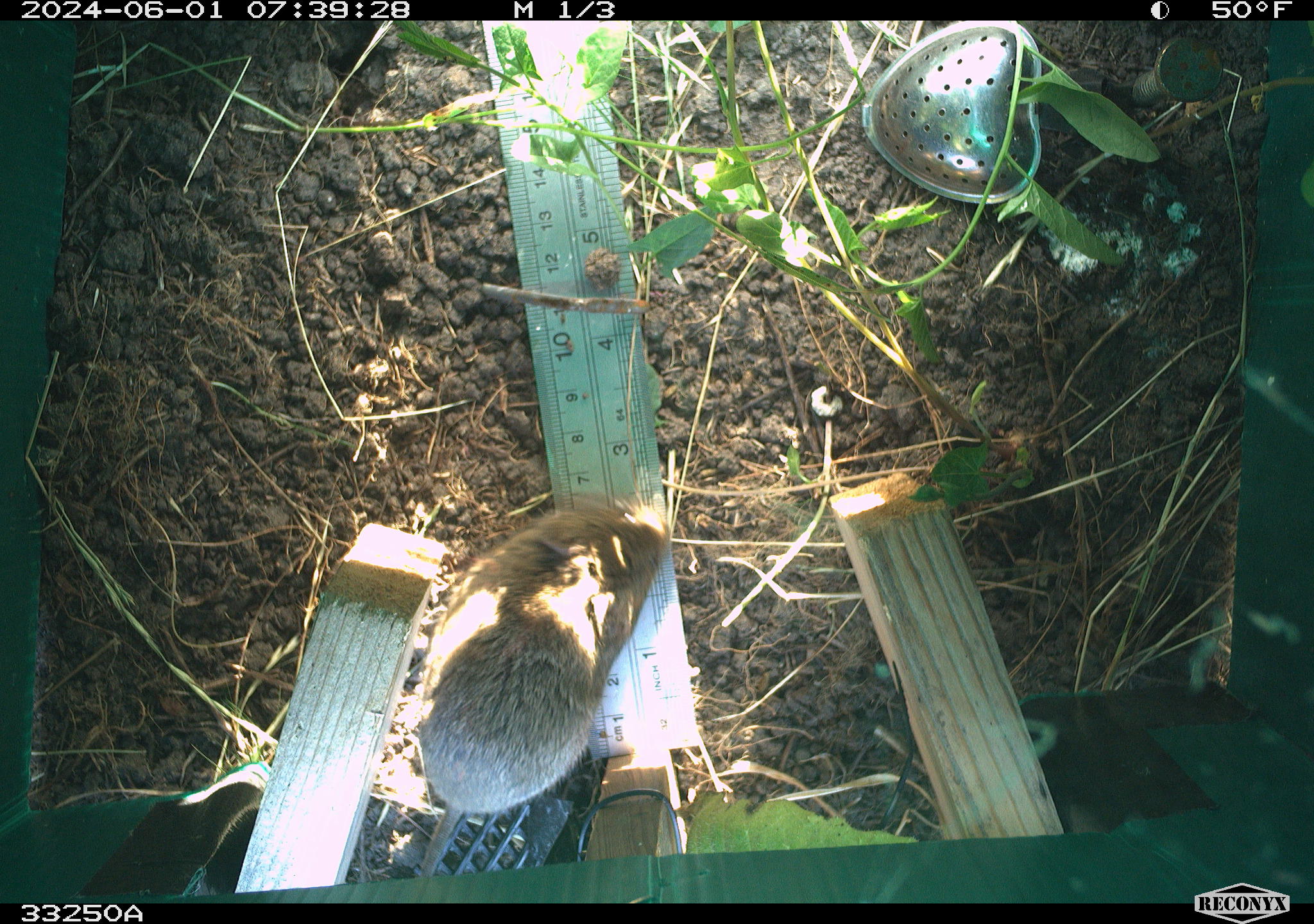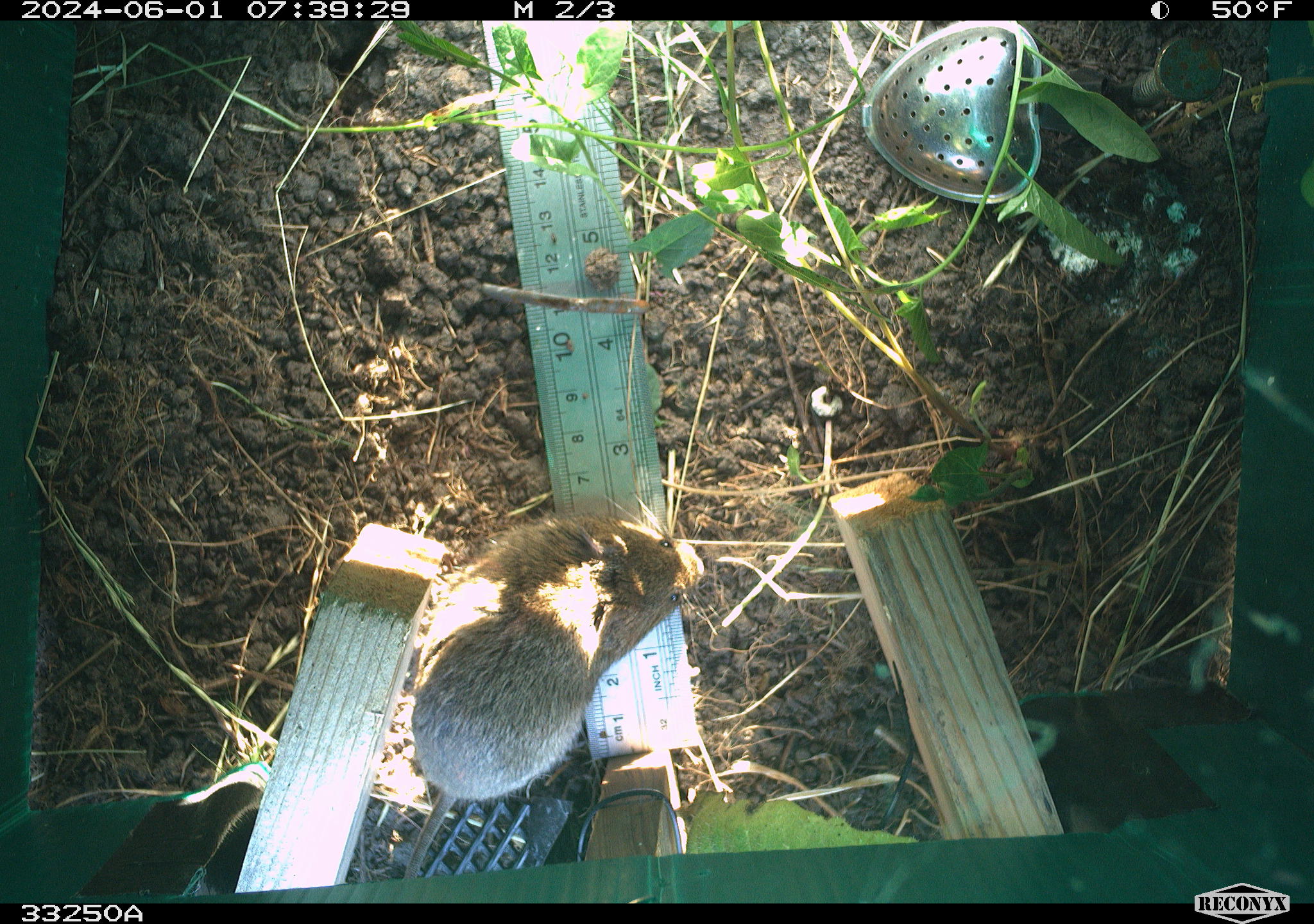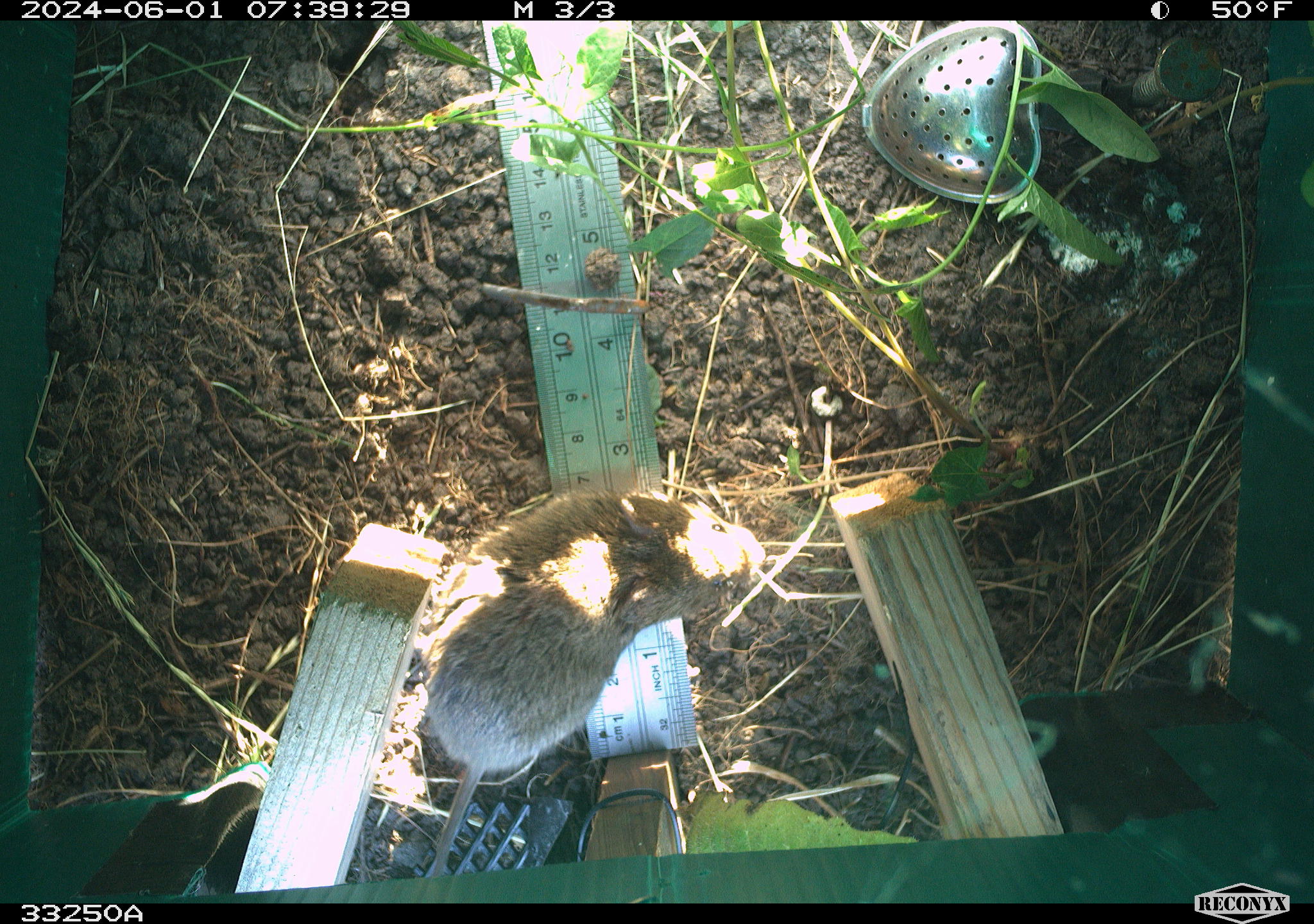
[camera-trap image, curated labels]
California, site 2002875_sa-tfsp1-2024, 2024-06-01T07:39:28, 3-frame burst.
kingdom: Animalia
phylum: Chordata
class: Mammalia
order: Rodentia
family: Cricetidae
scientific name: Arvicolinae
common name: voles, lemmings, and muskrats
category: arvicolinae subfamily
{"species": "arvicolinae subfamily (voles, lemmings, and muskrats) (Arvicolinae)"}